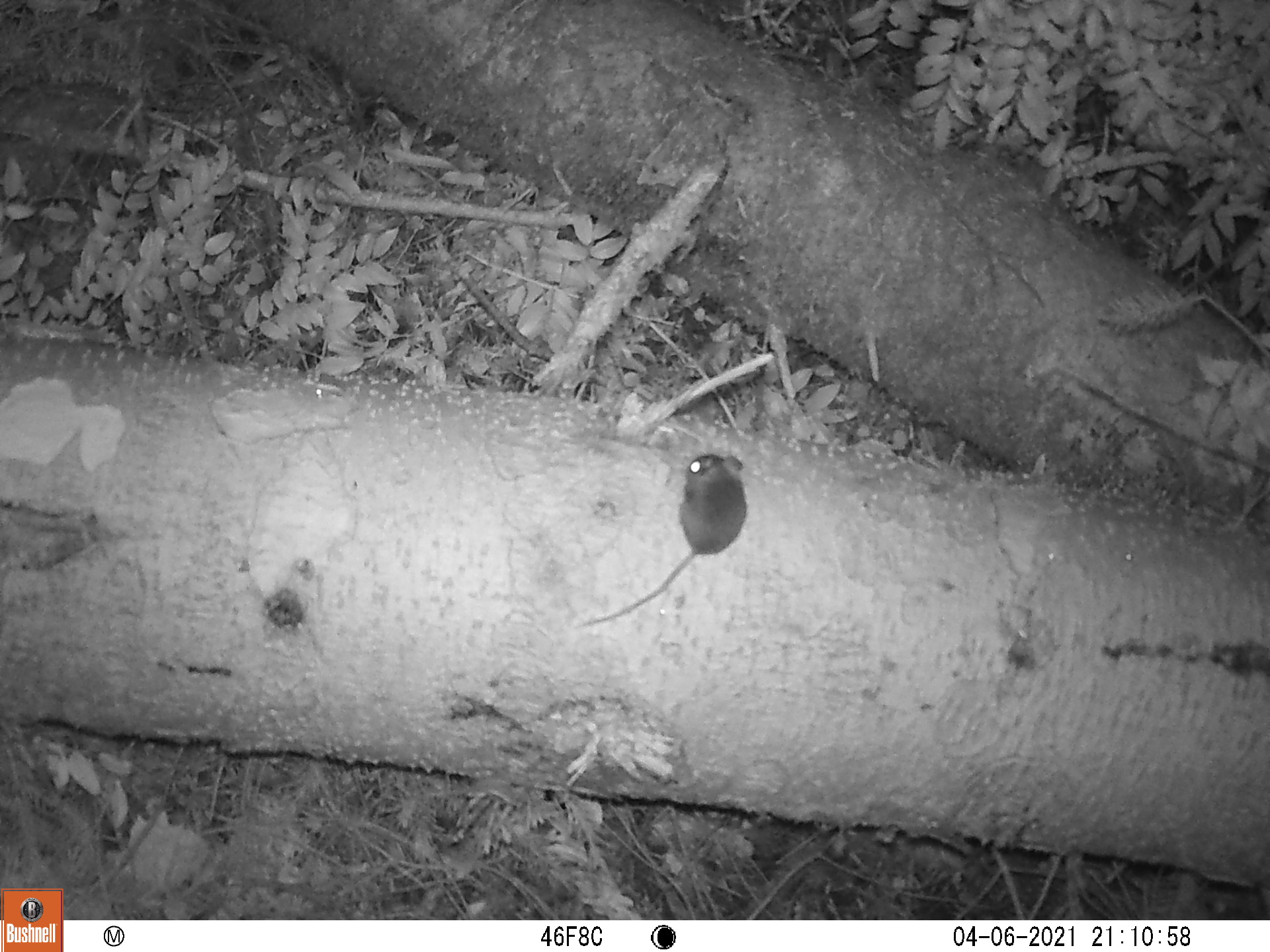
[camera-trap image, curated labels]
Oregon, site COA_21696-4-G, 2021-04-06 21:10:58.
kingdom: Animalia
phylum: Chordata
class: Mammalia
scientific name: Mammalia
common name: small mammal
Small mammal (Mammalia).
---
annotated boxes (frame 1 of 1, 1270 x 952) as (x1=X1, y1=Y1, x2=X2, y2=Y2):
small mammal: (x1=553, y1=421, x2=783, y2=650)